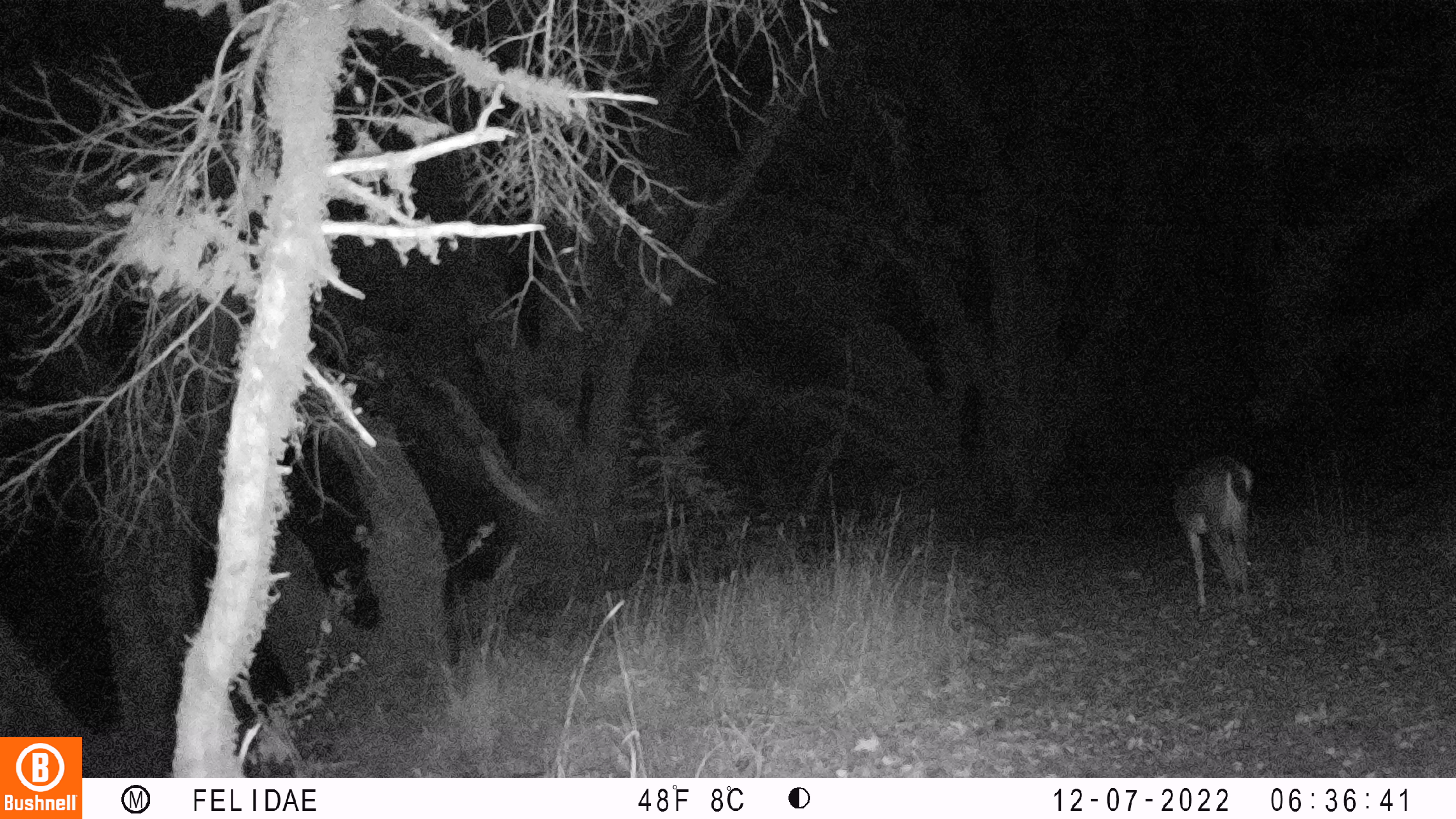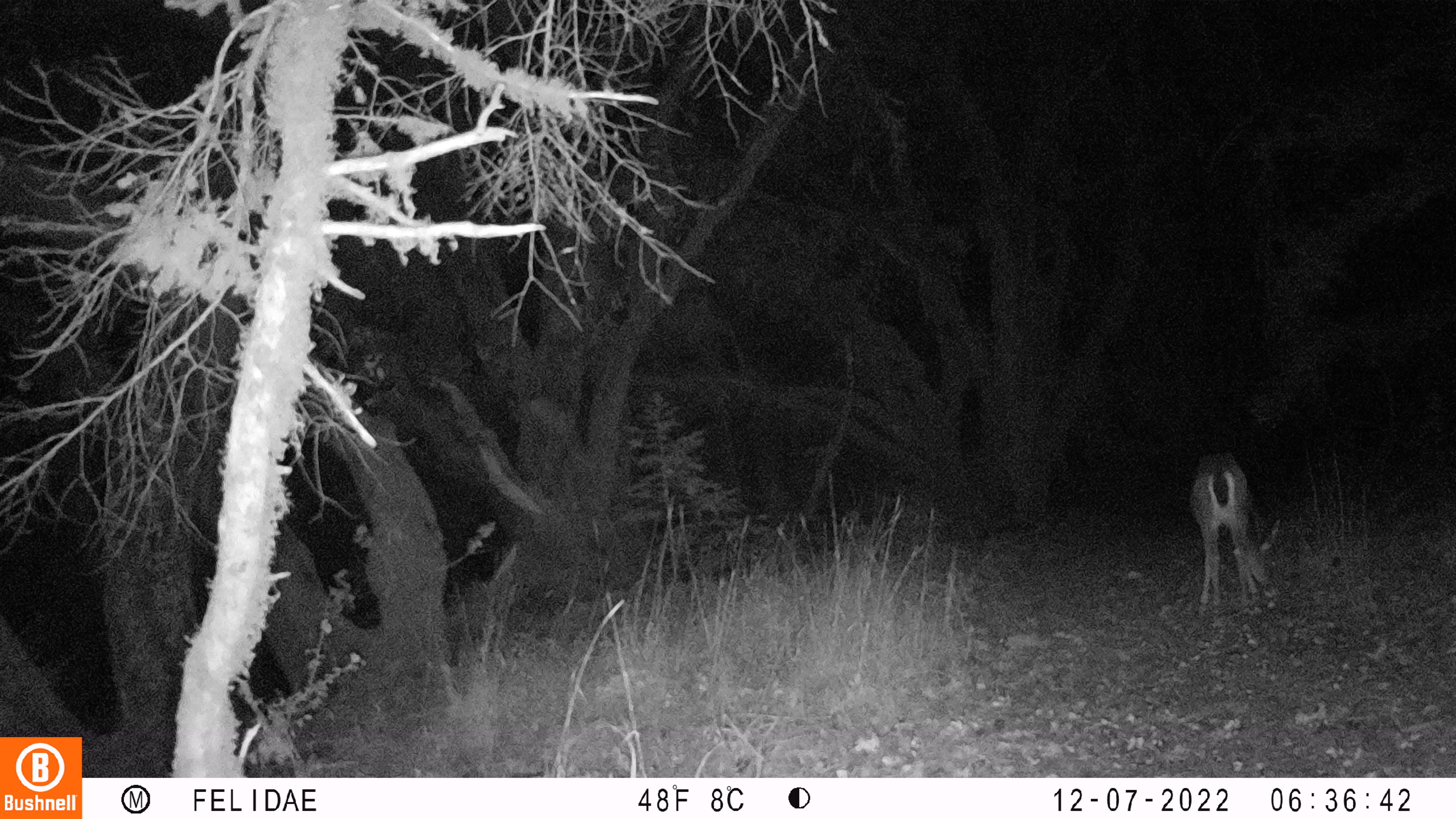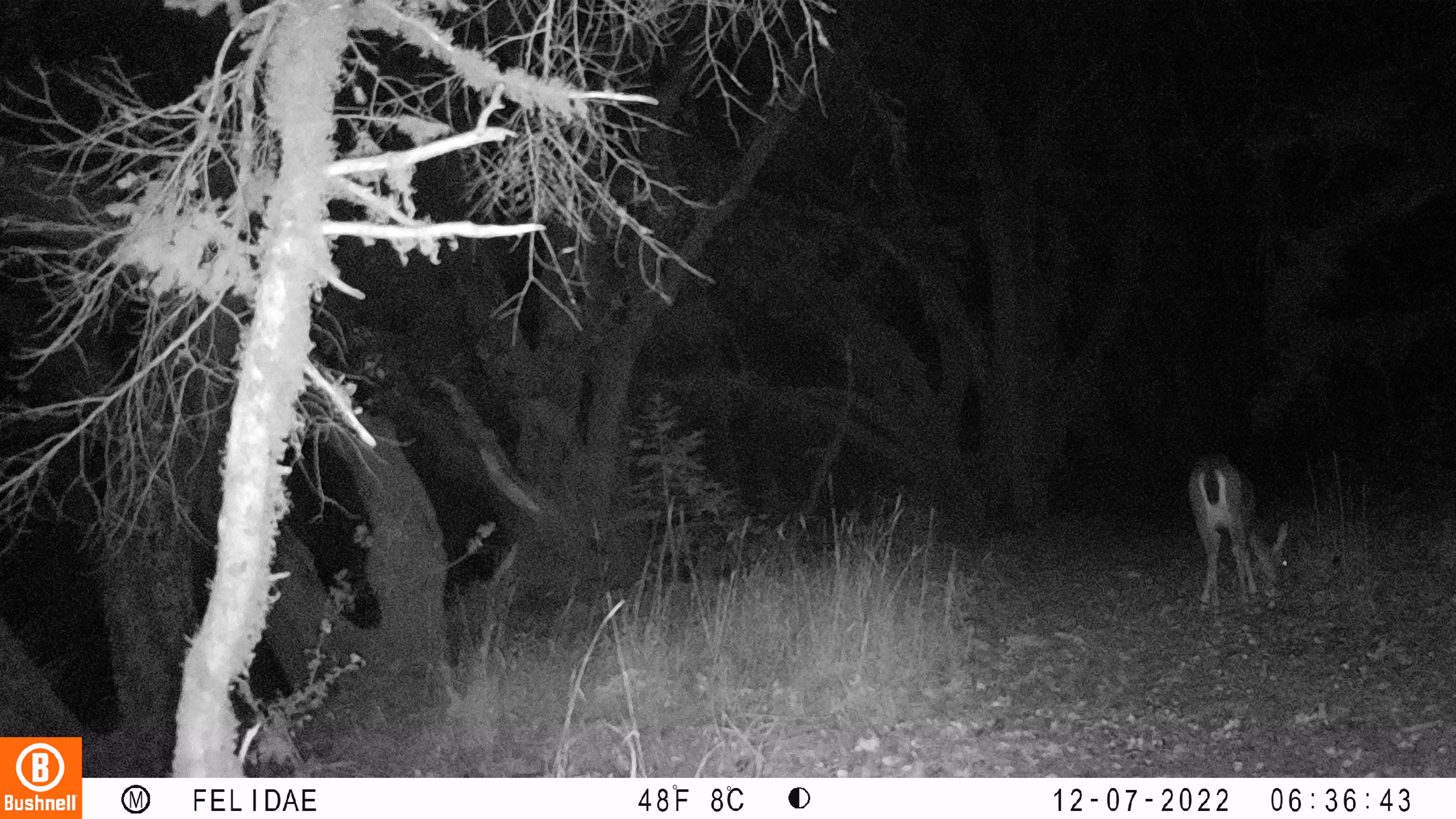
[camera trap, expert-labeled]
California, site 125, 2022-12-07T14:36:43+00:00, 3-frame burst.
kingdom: Animalia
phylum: Chordata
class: Mammalia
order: Artiodactyla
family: Cervidae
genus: Odocoileus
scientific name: Odocoileus hemionus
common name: mule deer